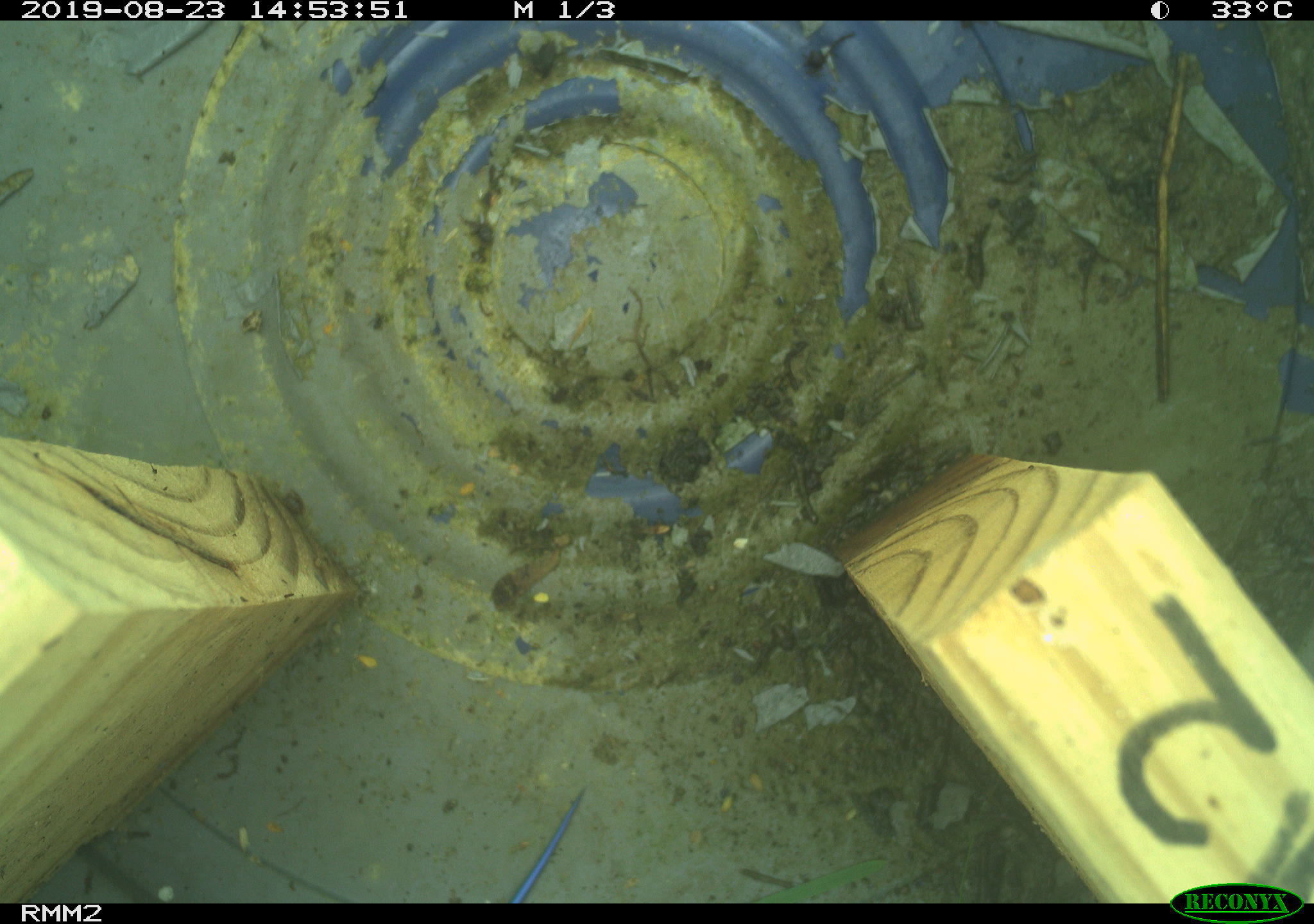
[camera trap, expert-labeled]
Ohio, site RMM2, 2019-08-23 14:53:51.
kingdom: Animalia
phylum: Chordata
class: Reptilia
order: Squamata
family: Scincidae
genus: Plestiodon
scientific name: Plestiodon fasciatus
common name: common five-lined skink